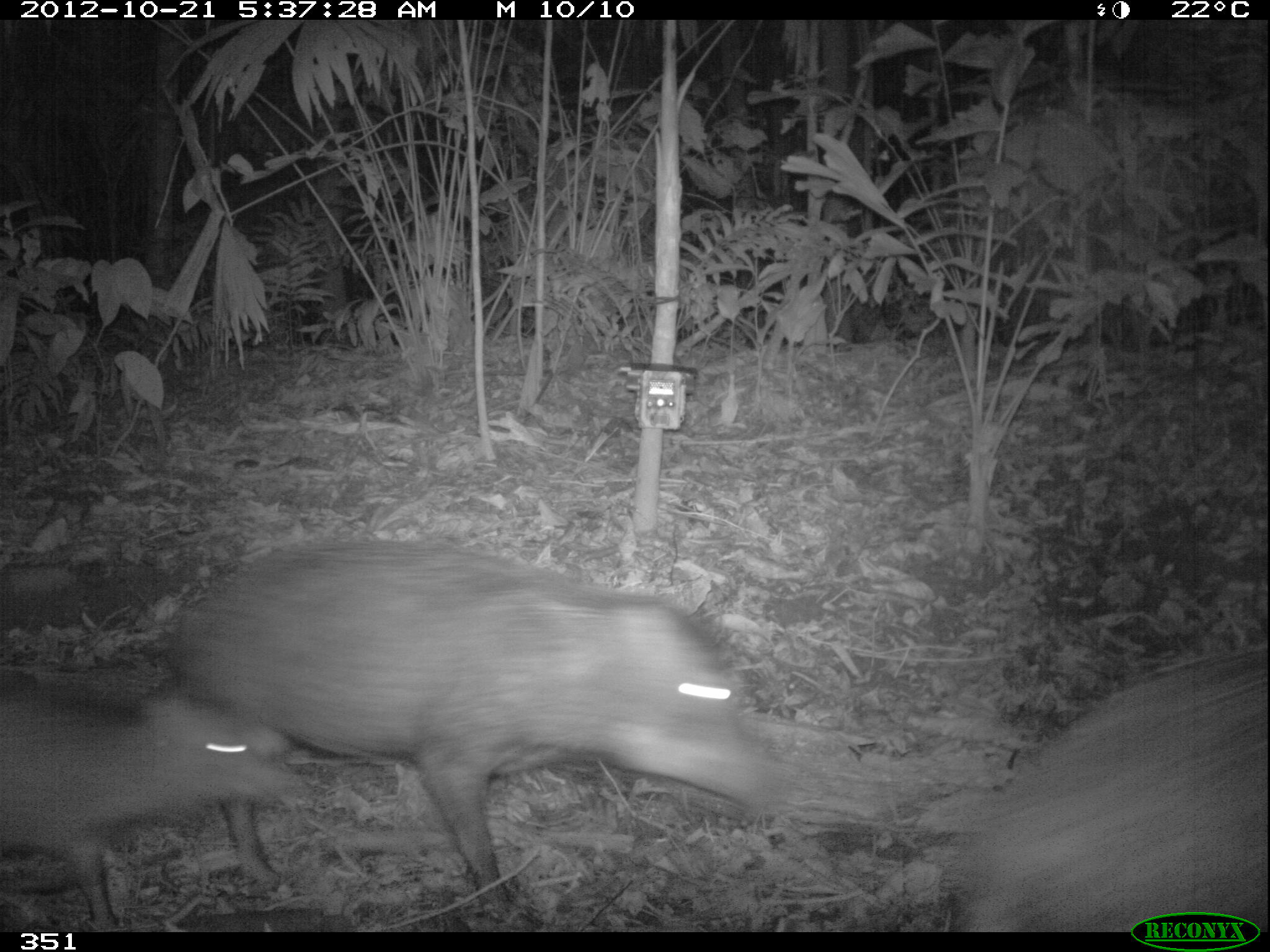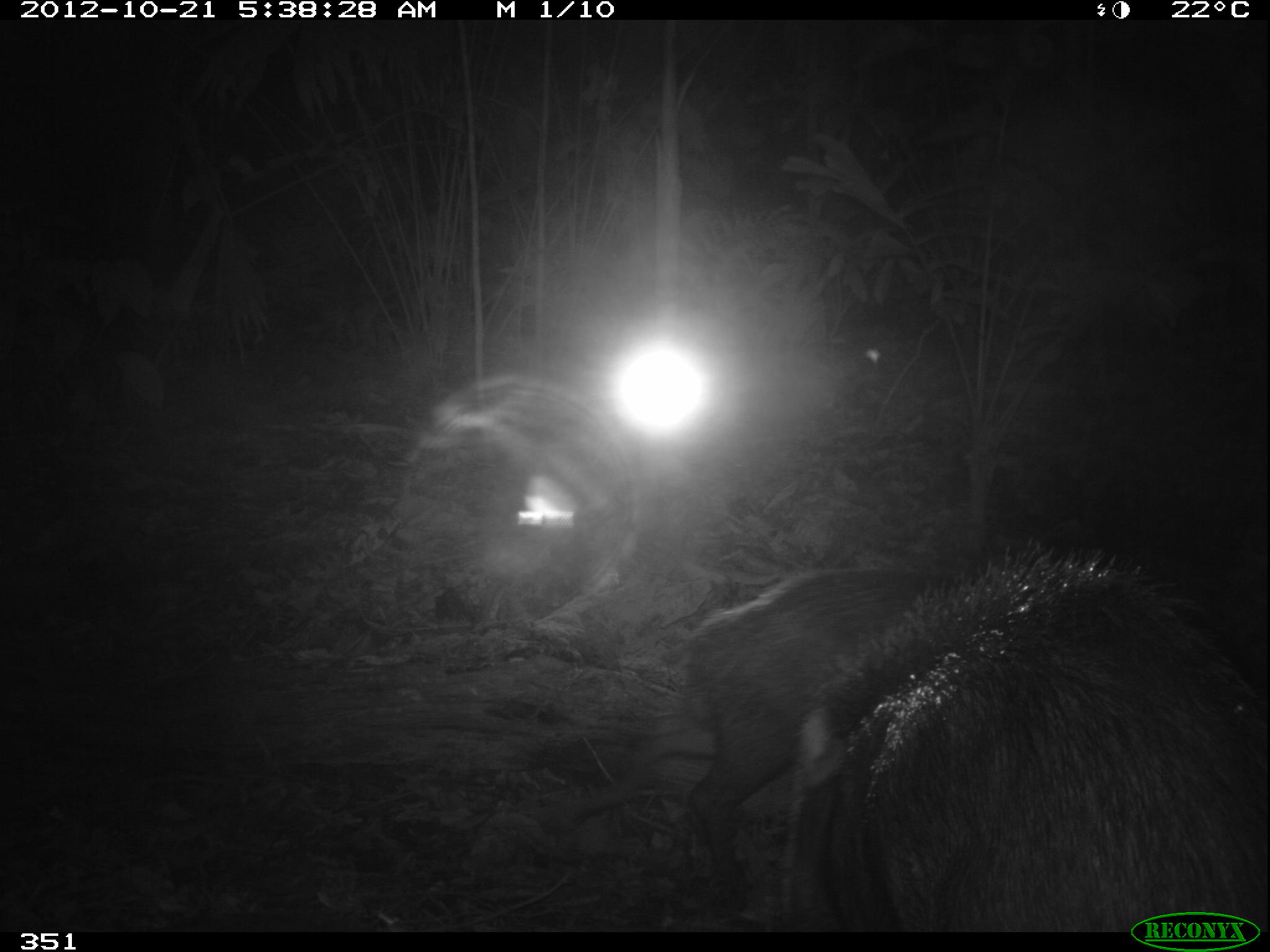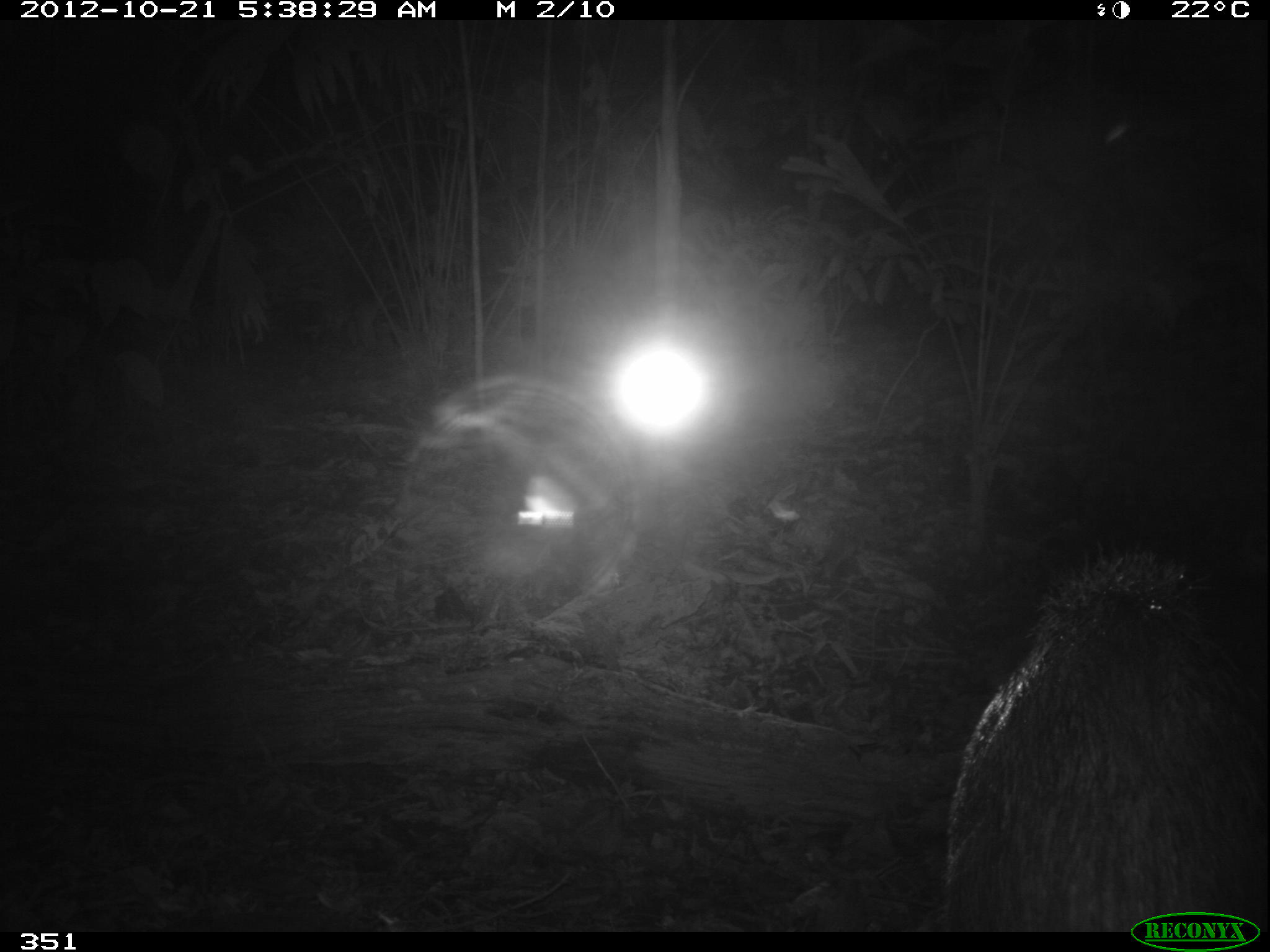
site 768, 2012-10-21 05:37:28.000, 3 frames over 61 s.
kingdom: Animalia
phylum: Chordata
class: Mammalia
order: Artiodactyla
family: Tayassuidae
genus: Tayassu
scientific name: Tayassu pecari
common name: white-lipped peccary